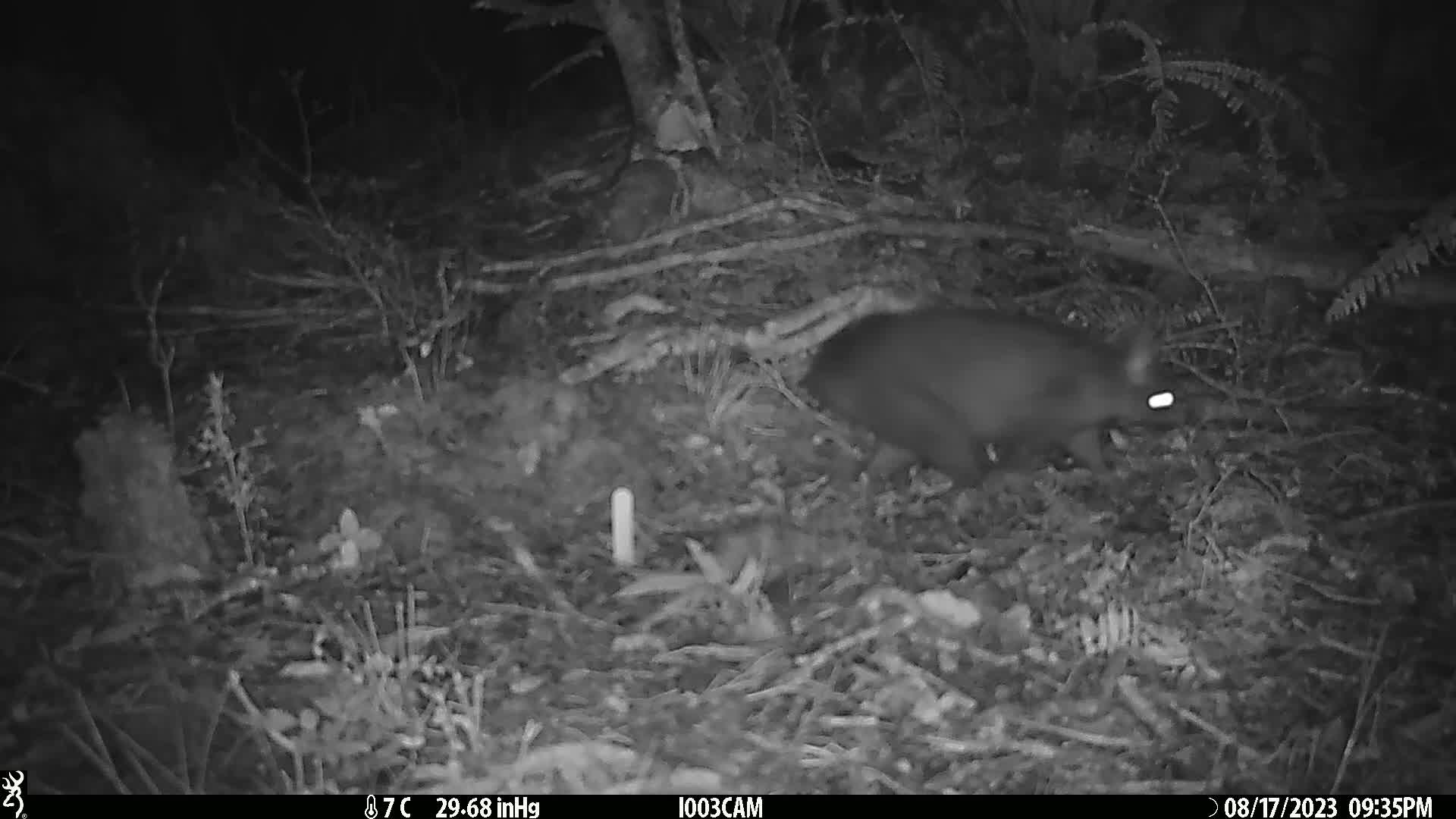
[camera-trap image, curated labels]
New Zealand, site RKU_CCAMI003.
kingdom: Animalia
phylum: Chordata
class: Mammalia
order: Diprotodontia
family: Phalangeridae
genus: Trichosurus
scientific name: Trichosurus vulpecula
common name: common brushtail possum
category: possum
Possum (common brushtail possum) (Trichosurus vulpecula).